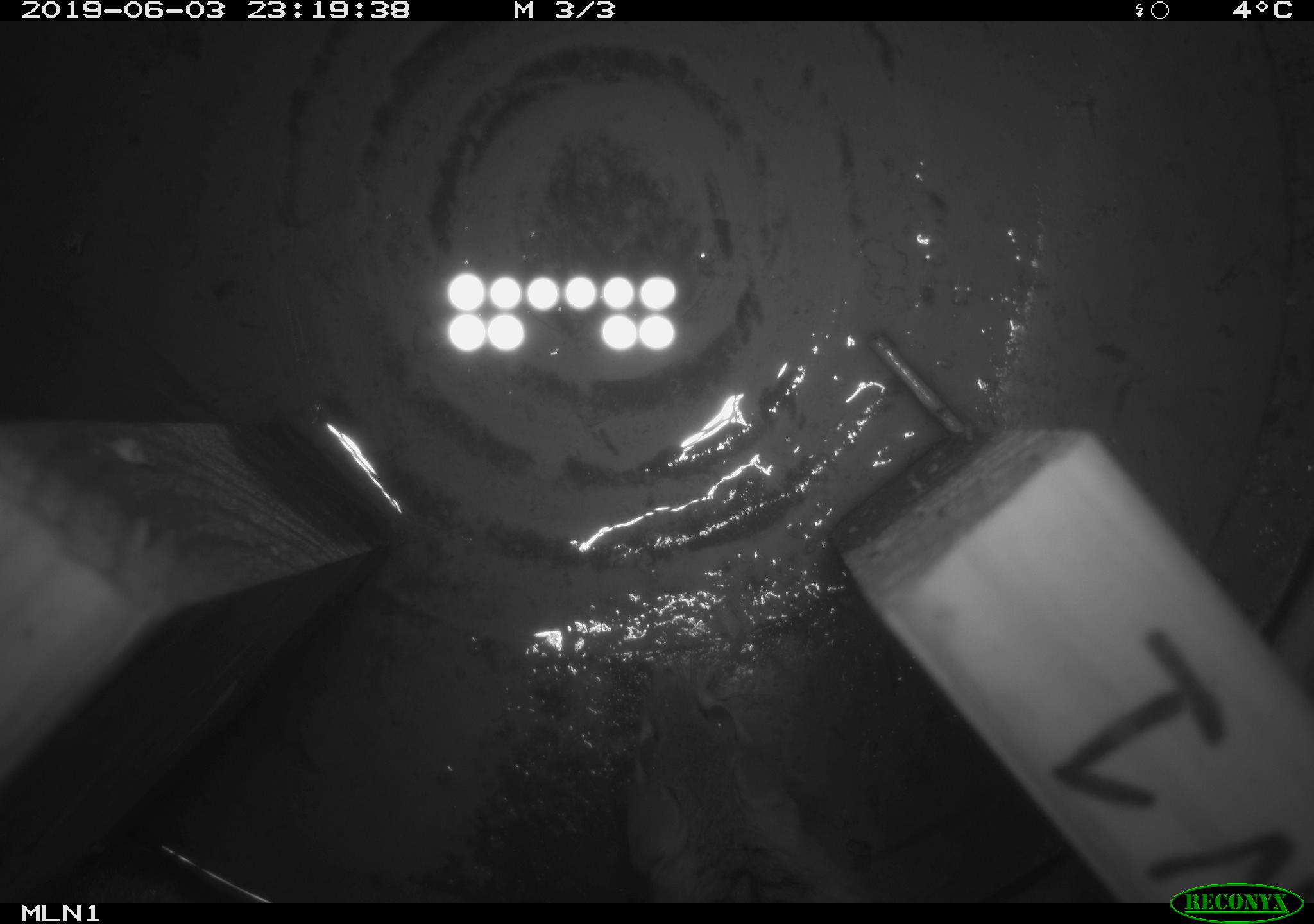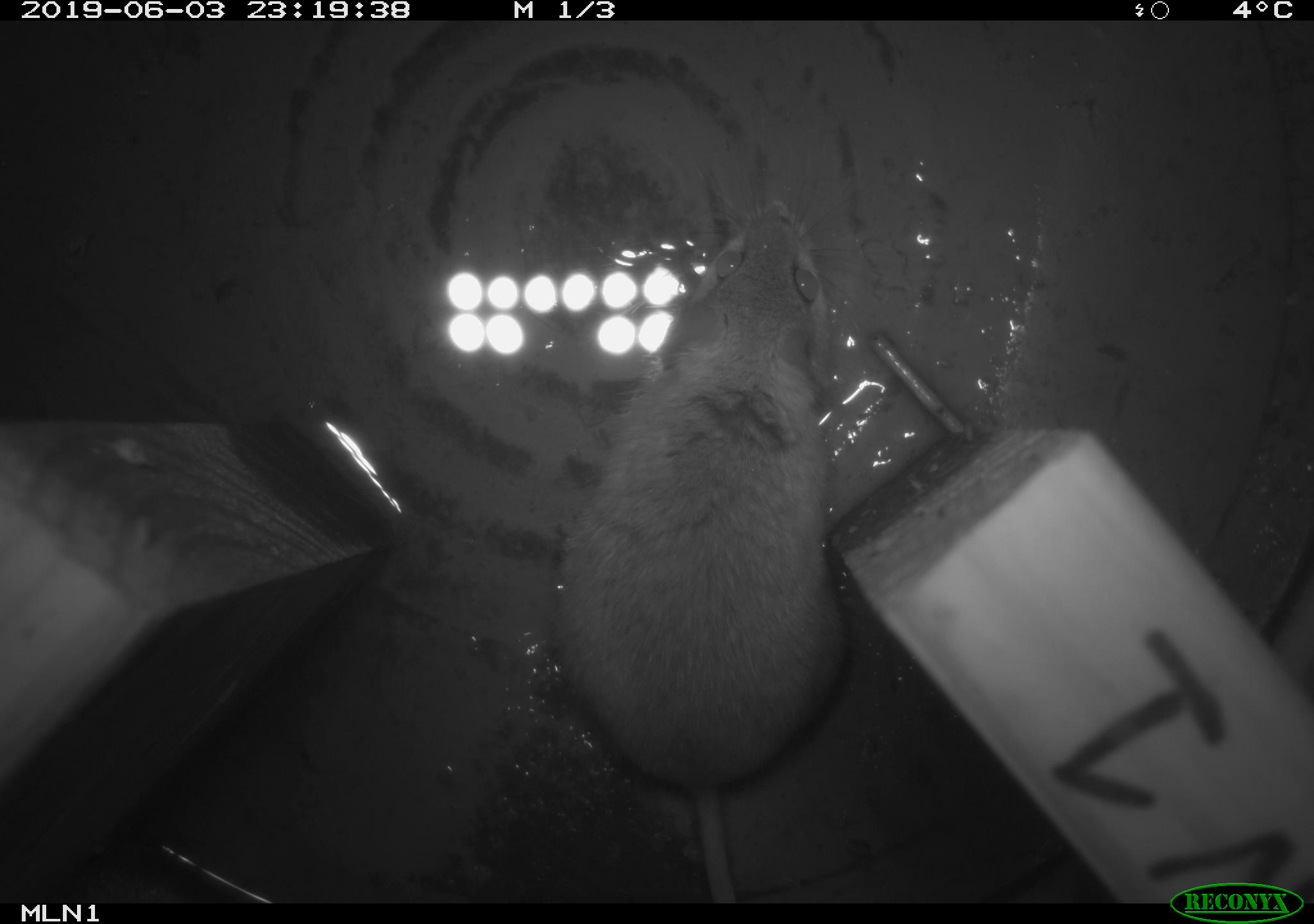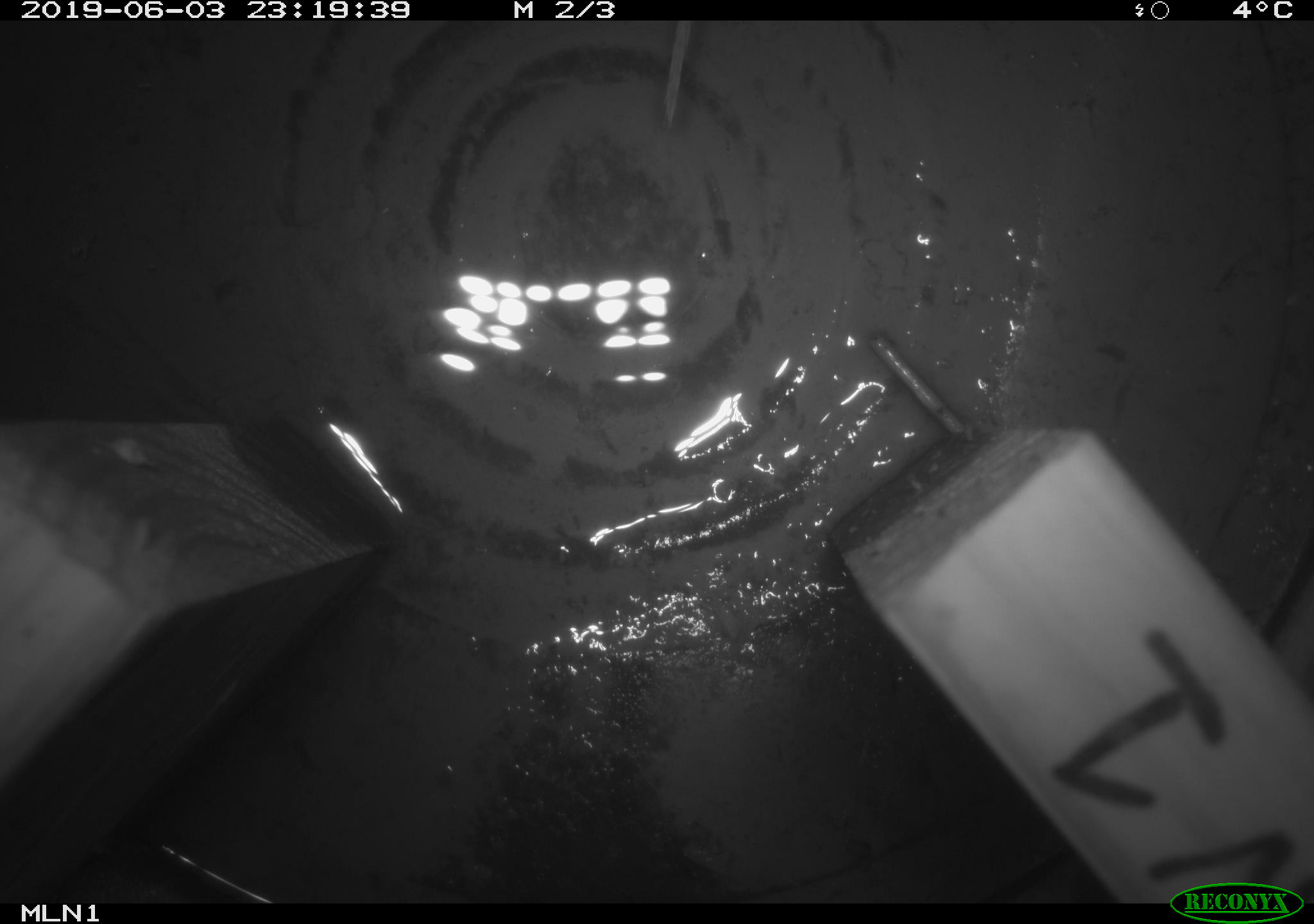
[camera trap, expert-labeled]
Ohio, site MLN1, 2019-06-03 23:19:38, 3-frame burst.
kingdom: Animalia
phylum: Chordata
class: Mammalia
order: Rodentia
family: Cricetidae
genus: Peromyscus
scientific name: Peromyscus leucopus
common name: white-footed mouse